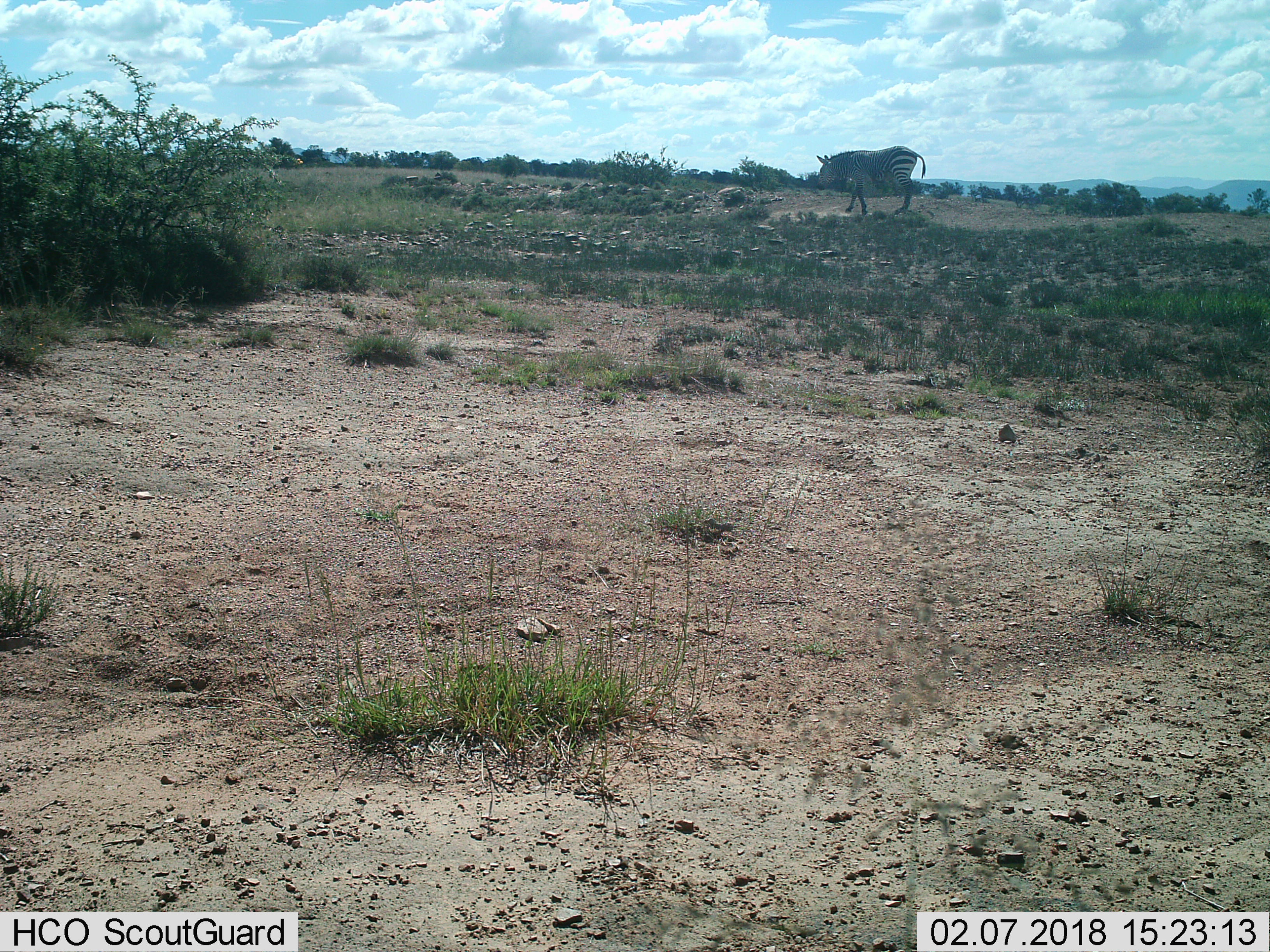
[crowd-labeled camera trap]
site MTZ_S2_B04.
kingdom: Animalia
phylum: Chordata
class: Mammalia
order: Perissodactyla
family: Equidae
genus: Equus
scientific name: Equus zebra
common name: mountain zebra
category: zebramountain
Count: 1.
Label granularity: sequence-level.